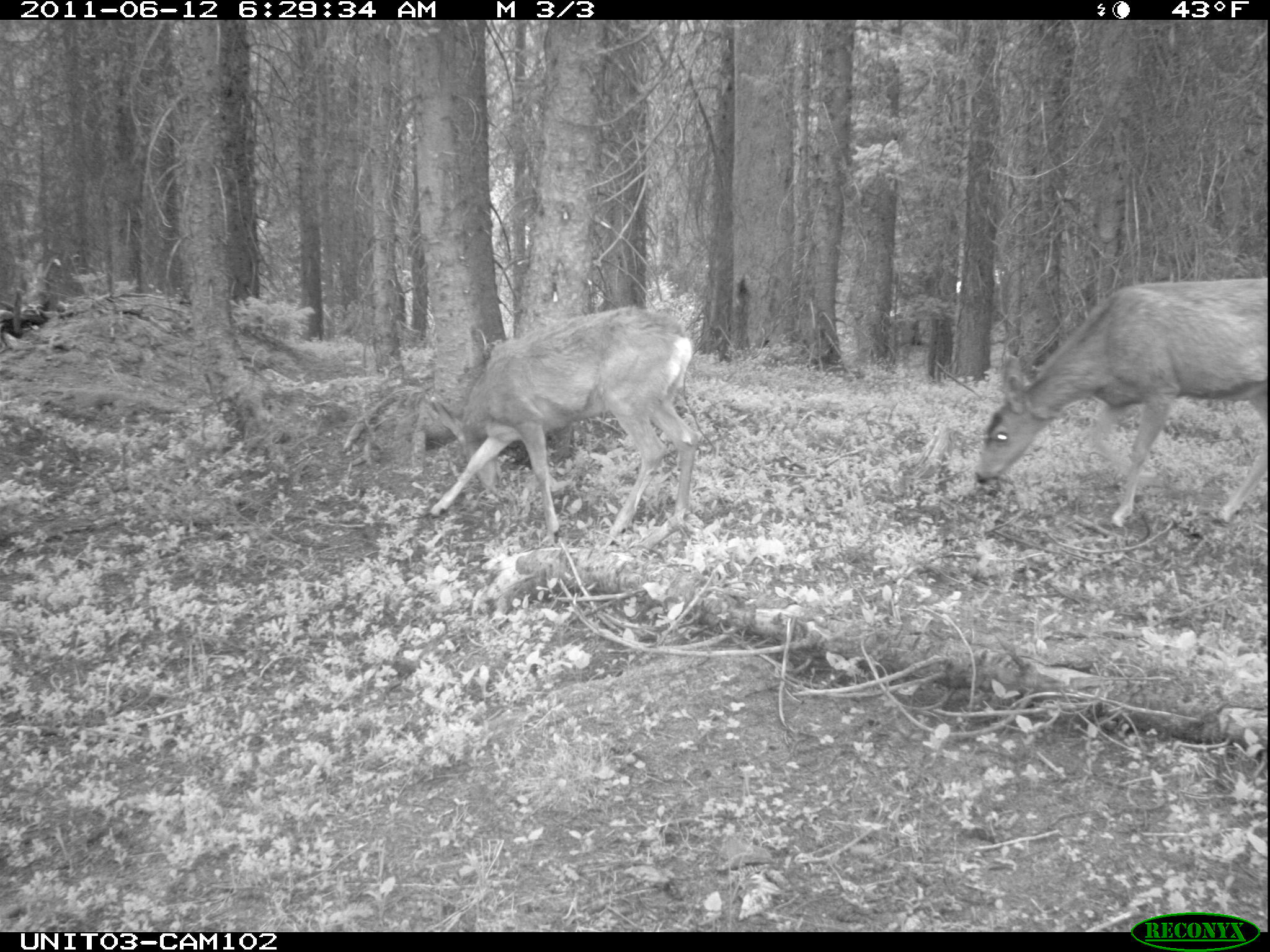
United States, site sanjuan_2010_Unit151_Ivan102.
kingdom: Animalia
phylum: Chordata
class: Mammalia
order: Artiodactyla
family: Cervidae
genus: Odocoileus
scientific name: Odocoileus hemionus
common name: mule deer